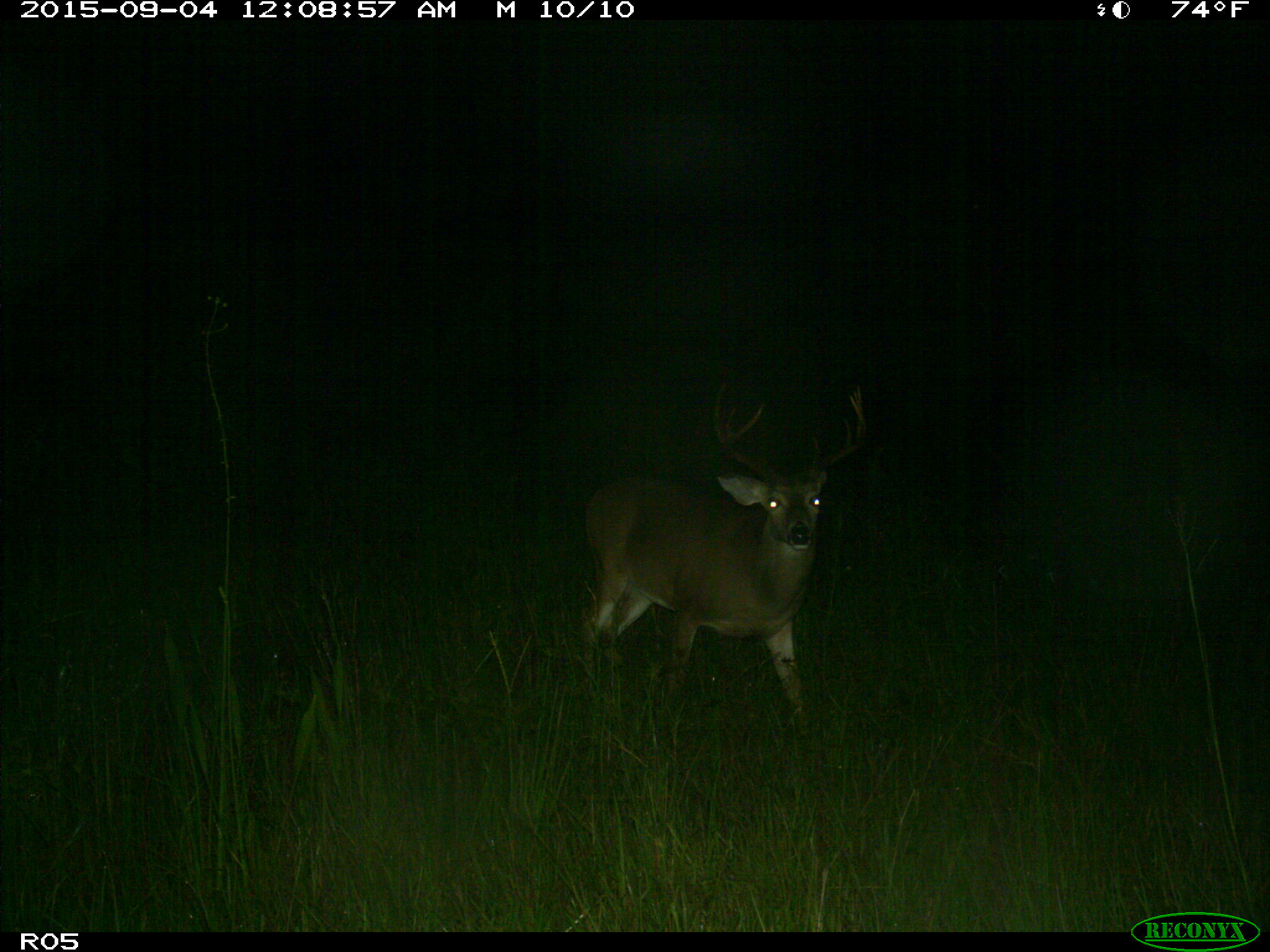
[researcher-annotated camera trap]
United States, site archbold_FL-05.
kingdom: Animalia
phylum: Chordata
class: Mammalia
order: Artiodactyla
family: Cervidae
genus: Odocoileus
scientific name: Odocoileus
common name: deer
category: unidentified deer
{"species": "unidentified deer (deer) (Odocoileus)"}